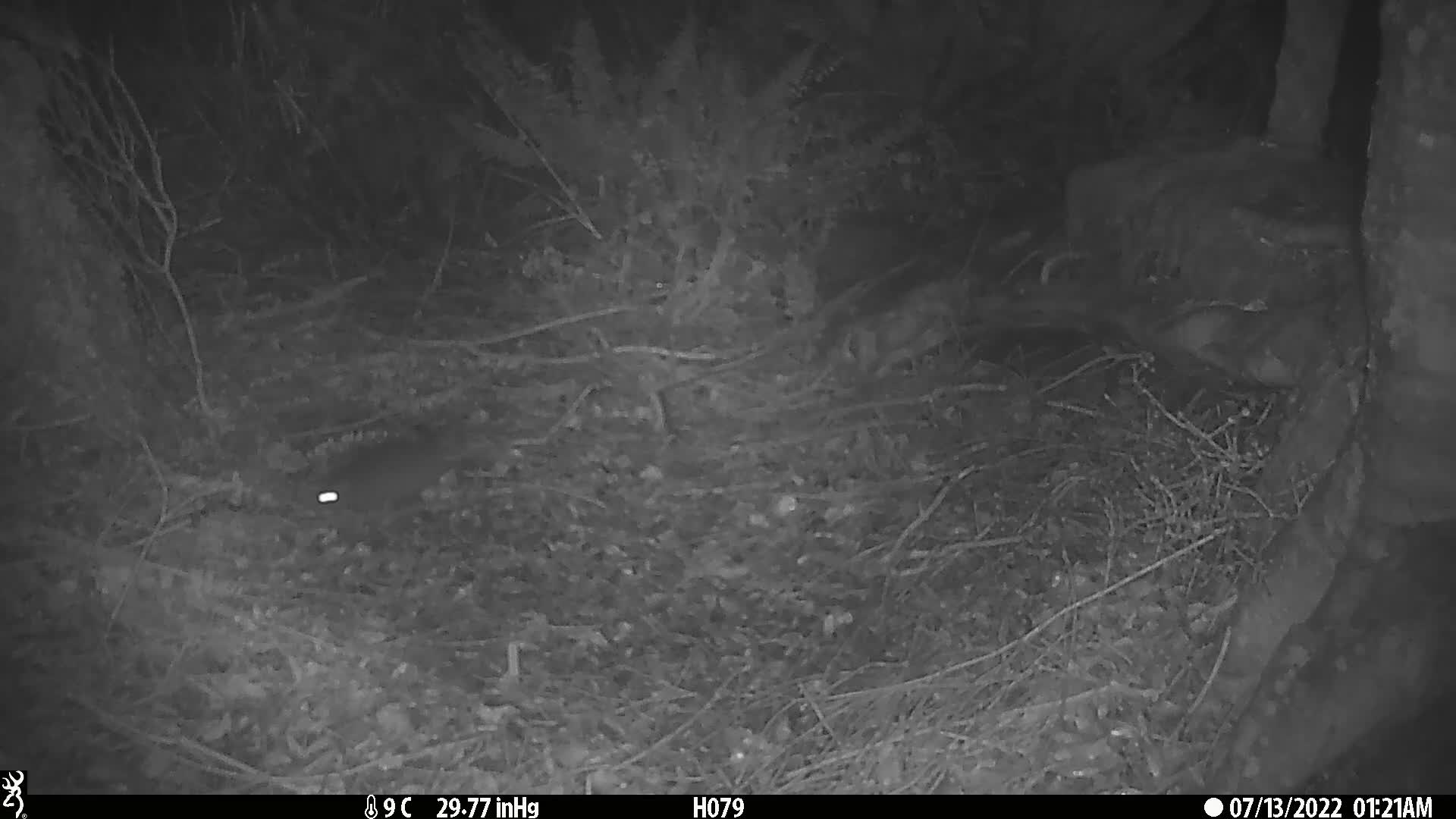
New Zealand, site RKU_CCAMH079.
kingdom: Animalia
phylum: Chordata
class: Mammalia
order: Rodentia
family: Muridae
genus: Rattus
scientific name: Rattus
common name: rat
Rat (Rattus).